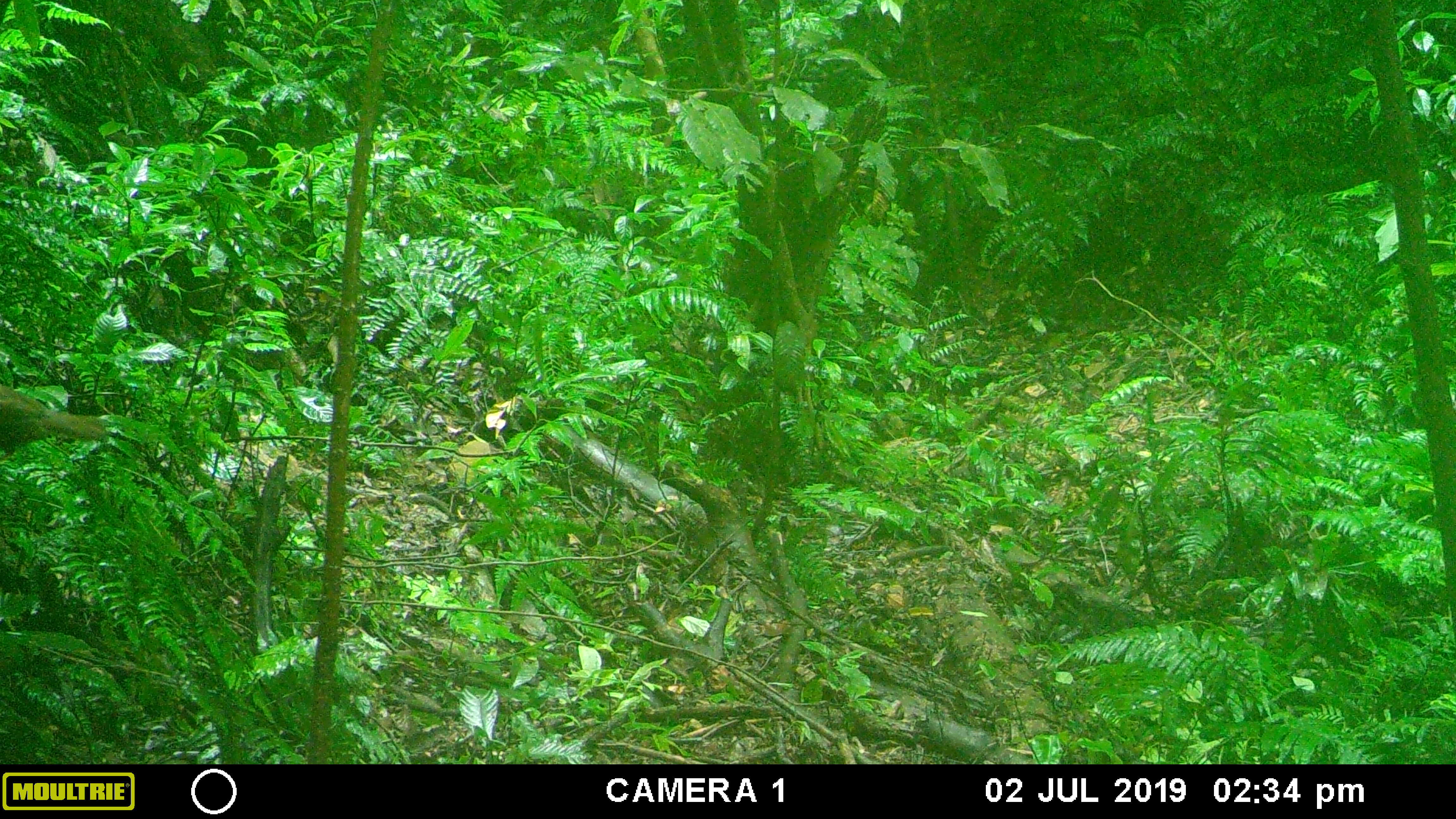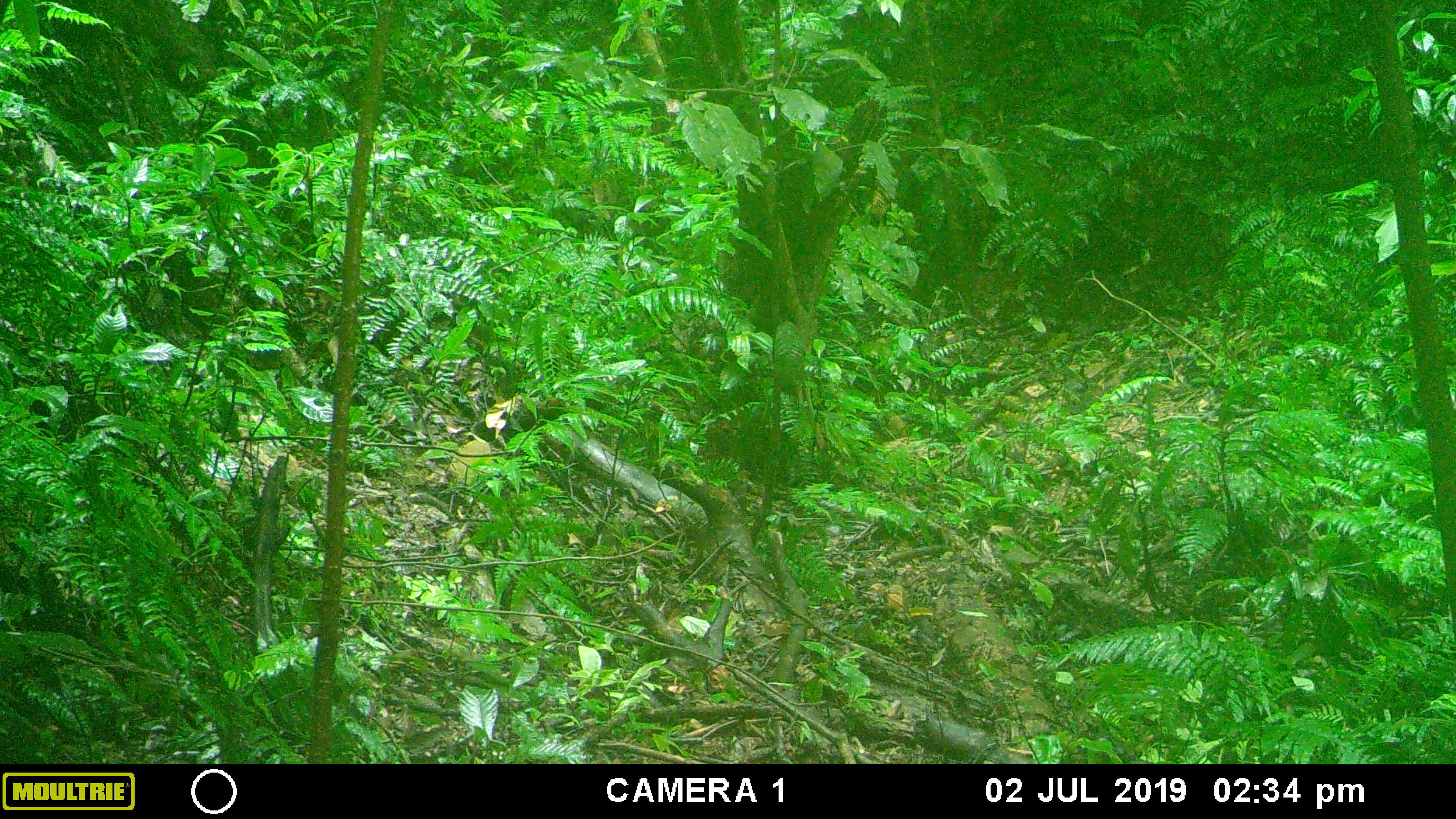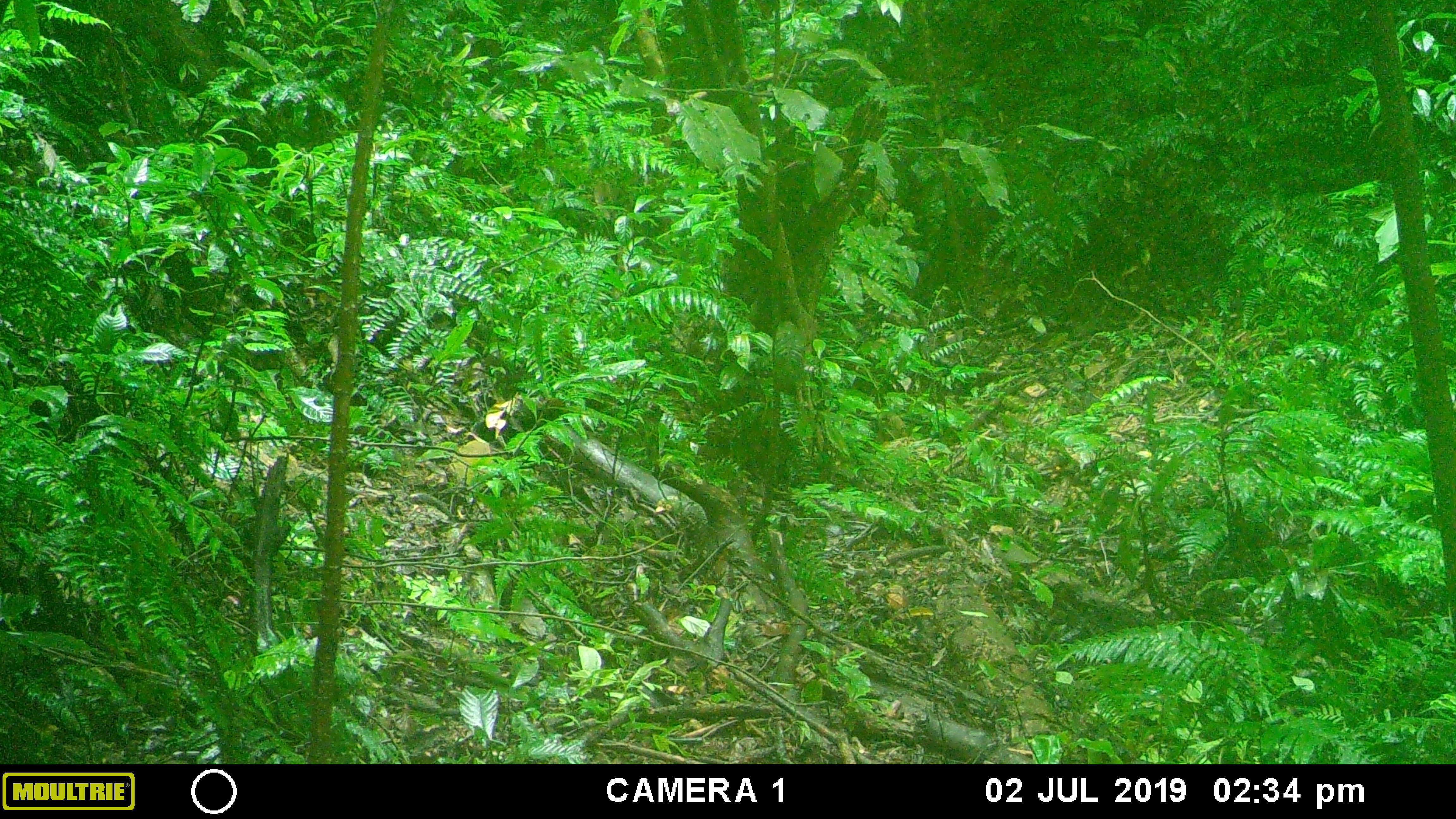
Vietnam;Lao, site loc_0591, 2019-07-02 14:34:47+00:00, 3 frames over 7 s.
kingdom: Animalia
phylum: Chordata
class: Aves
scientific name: Aves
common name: bird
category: unidentified bird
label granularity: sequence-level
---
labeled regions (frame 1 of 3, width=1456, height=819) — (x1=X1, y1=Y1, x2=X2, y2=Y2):
unidentified bird: (x1=0, y1=384, x2=110, y2=455)